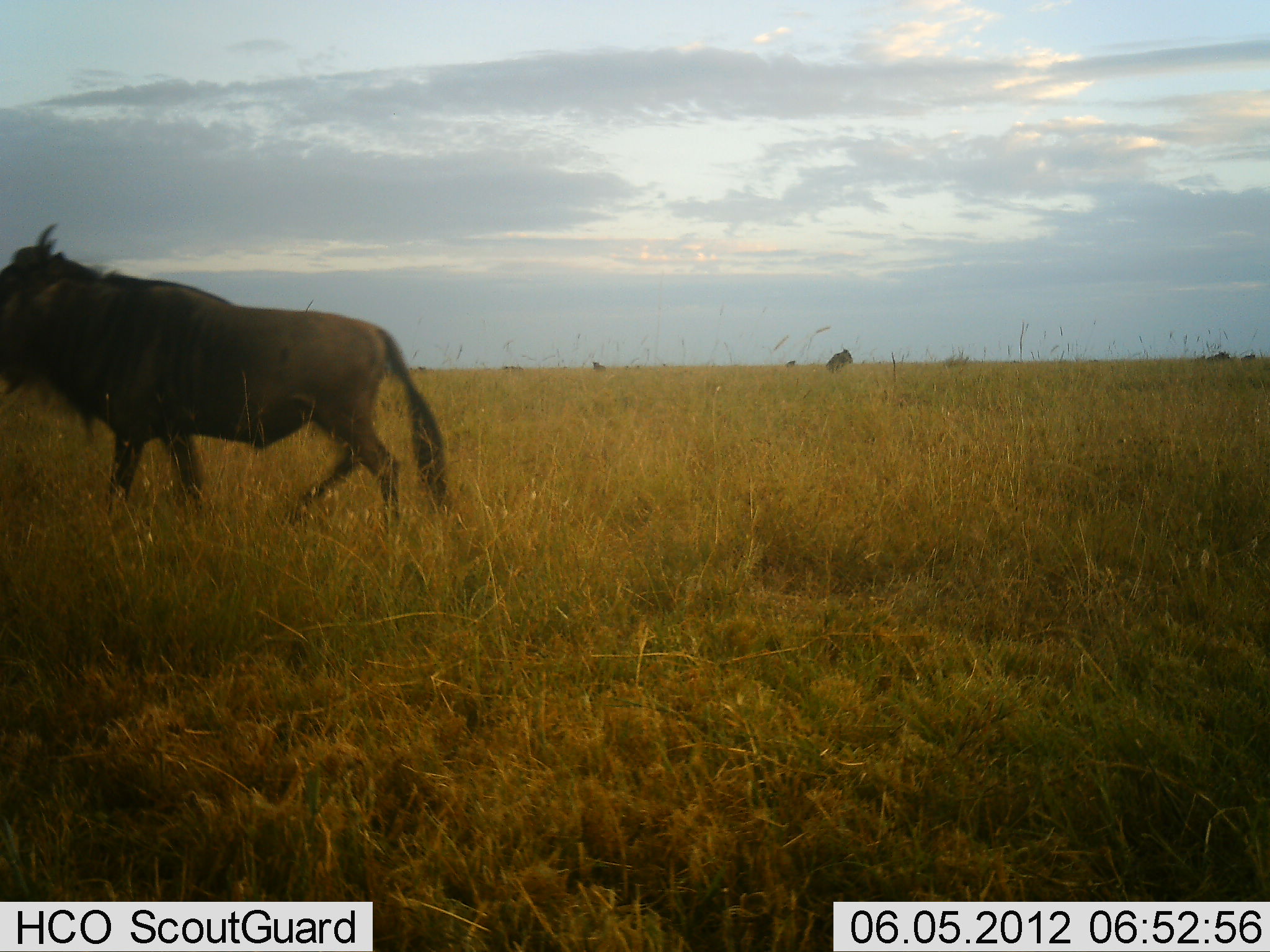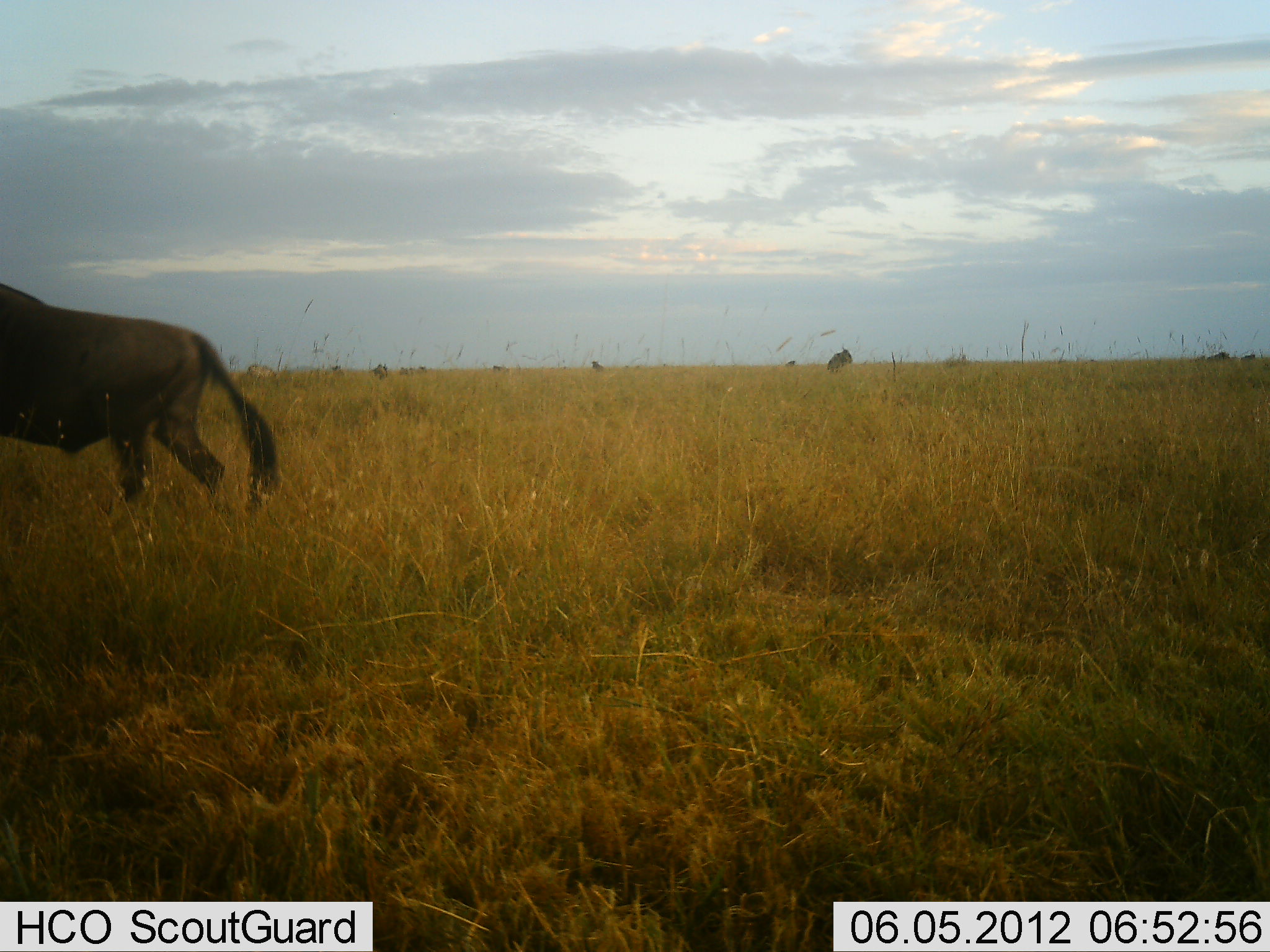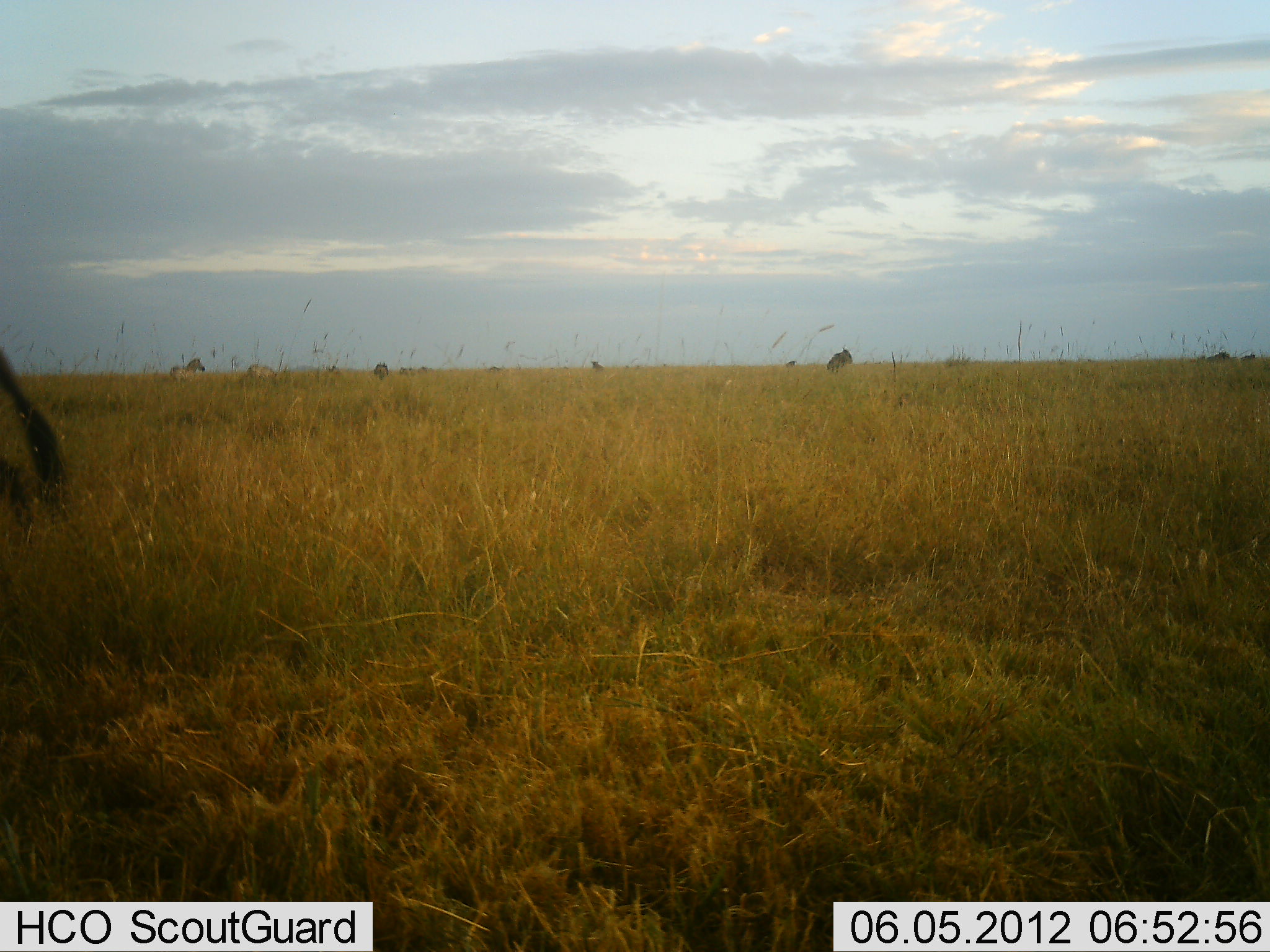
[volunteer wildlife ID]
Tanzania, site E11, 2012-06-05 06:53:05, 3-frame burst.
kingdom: Animalia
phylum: Chordata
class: Mammalia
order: Artiodactyla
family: Bovidae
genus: Connochaetes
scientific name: Connochaetes taurinus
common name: blue wildebeest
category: wildebeest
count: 1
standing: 10%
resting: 0%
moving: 90%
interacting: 0%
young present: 0%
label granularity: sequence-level